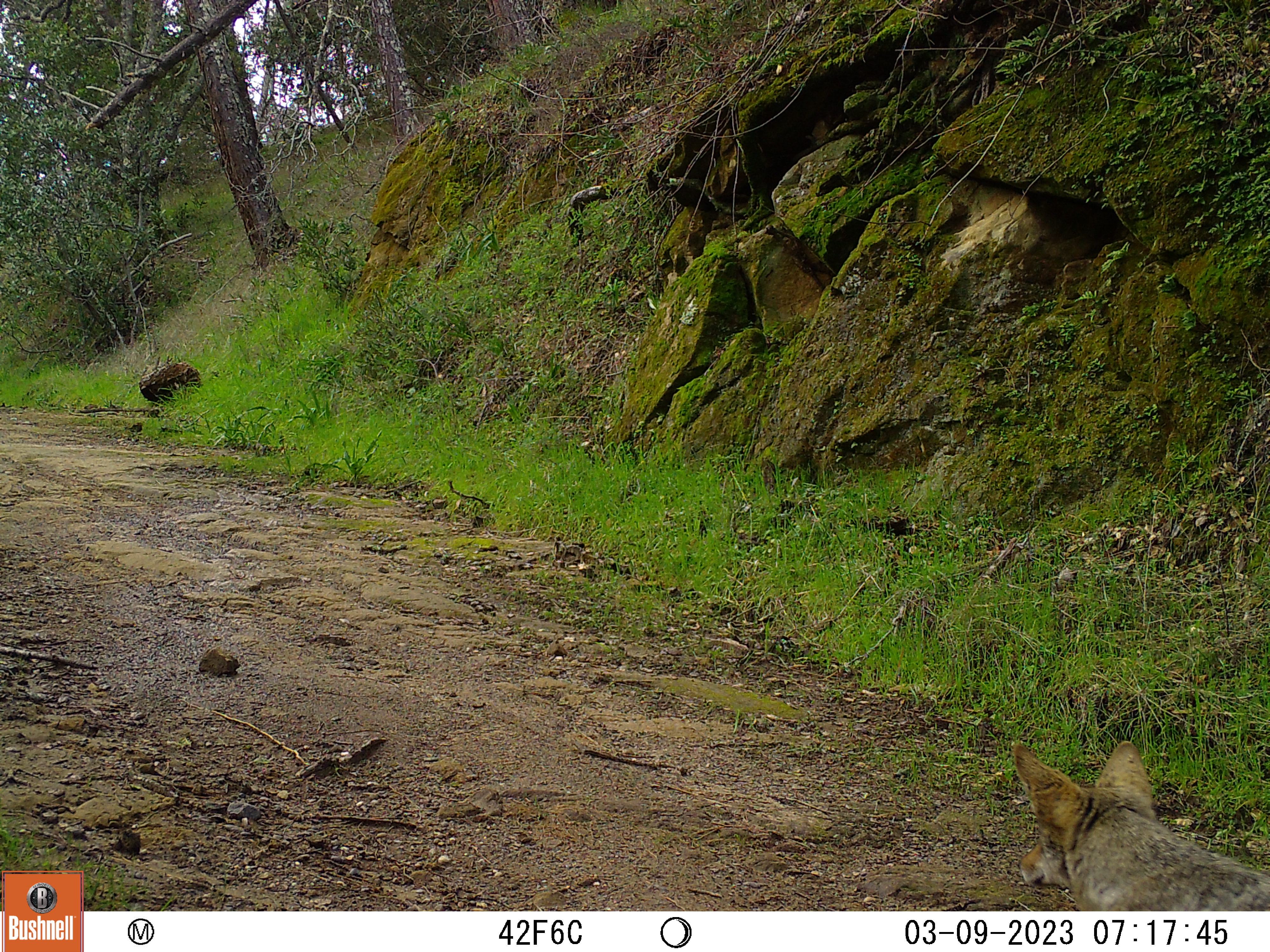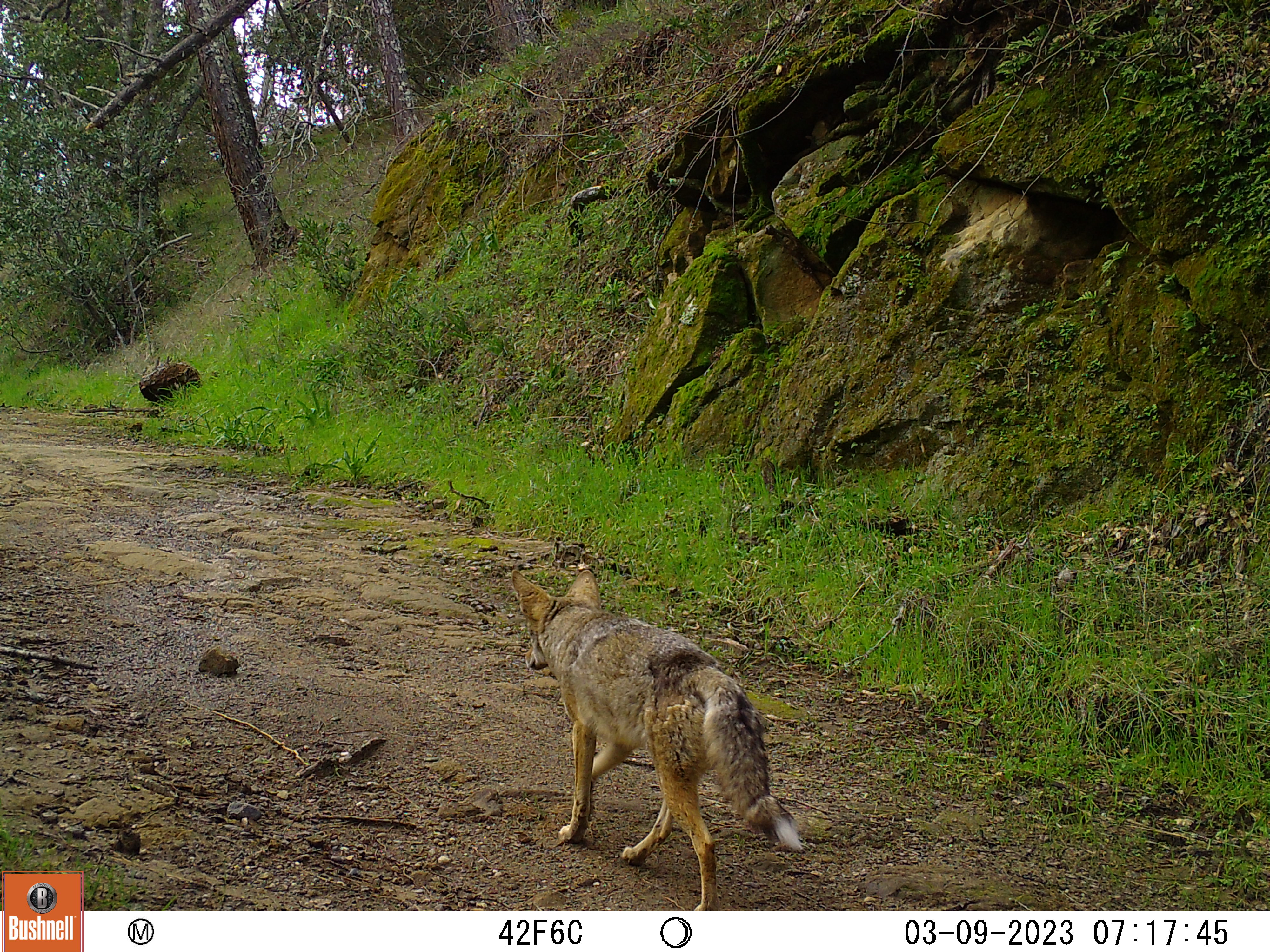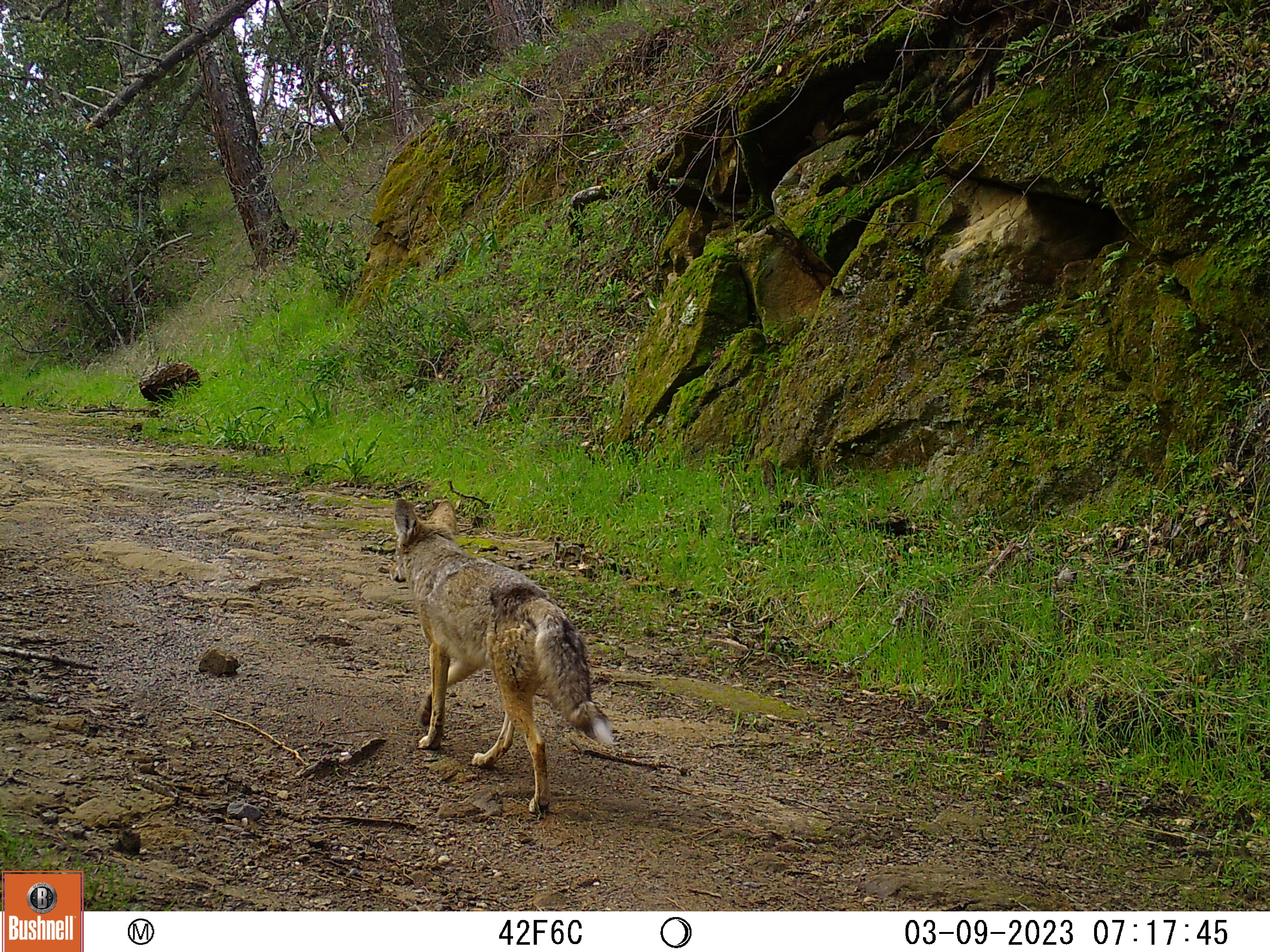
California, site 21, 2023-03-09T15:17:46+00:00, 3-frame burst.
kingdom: Animalia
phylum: Chordata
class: Mammalia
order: Carnivora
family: Canidae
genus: Canis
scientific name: Canis latrans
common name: coyote